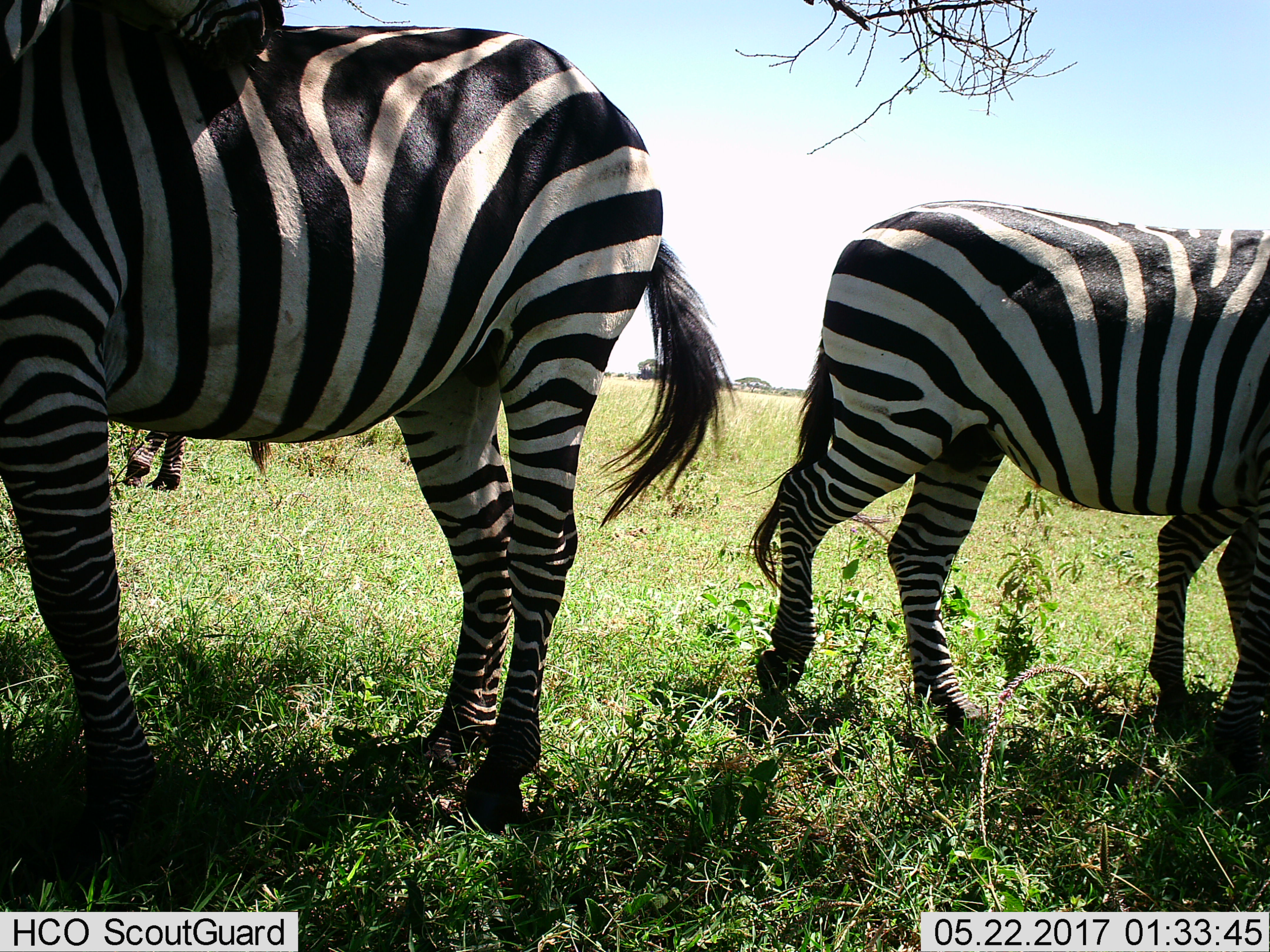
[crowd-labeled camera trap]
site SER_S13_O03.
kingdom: Animalia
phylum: Chordata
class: Mammalia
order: Perissodactyla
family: Equidae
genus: Equus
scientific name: Equus quagga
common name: plains zebra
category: zebraplains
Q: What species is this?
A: Zebraplains (plains zebra) (Equus quagga).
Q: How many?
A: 3.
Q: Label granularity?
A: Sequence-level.